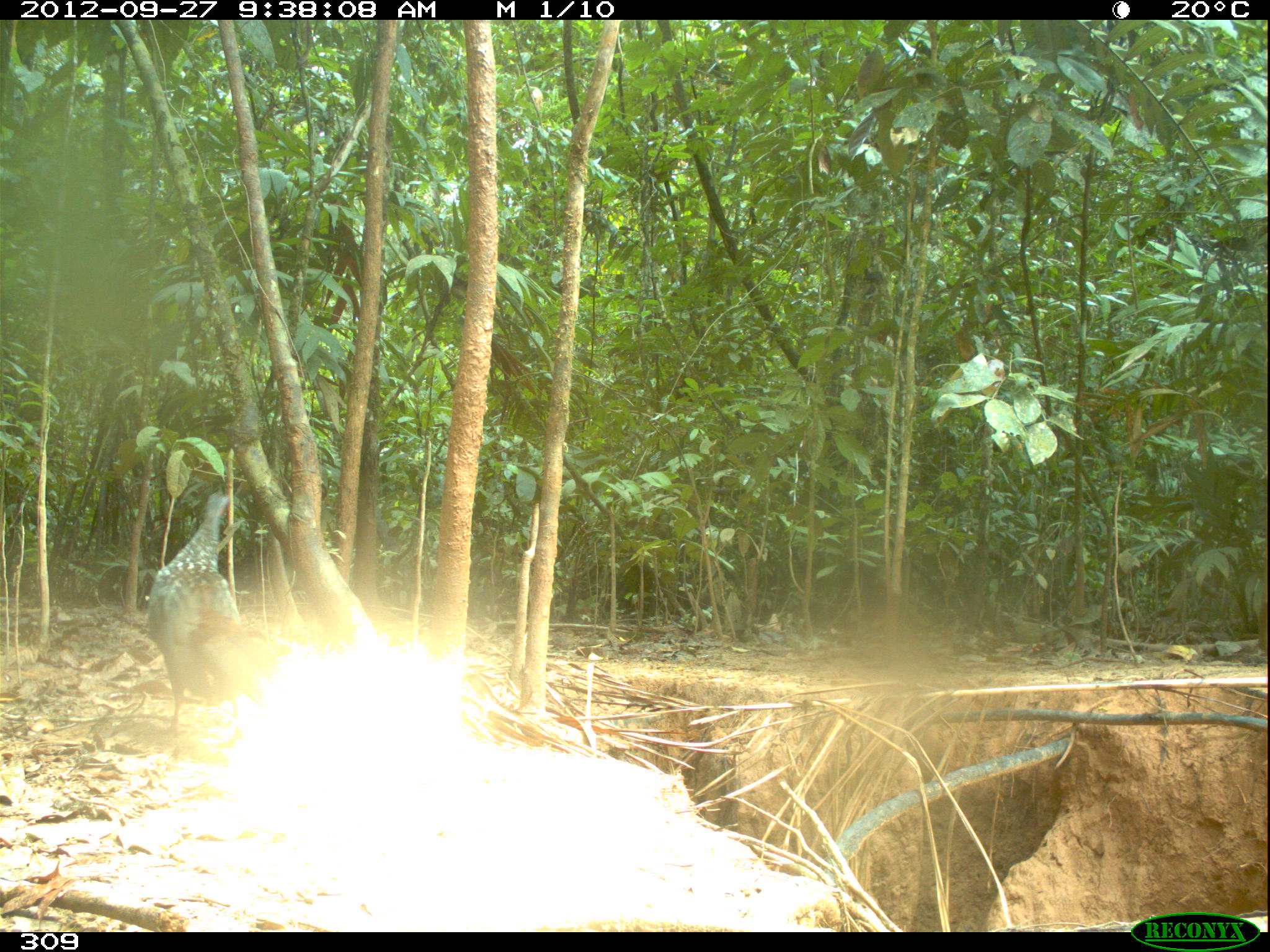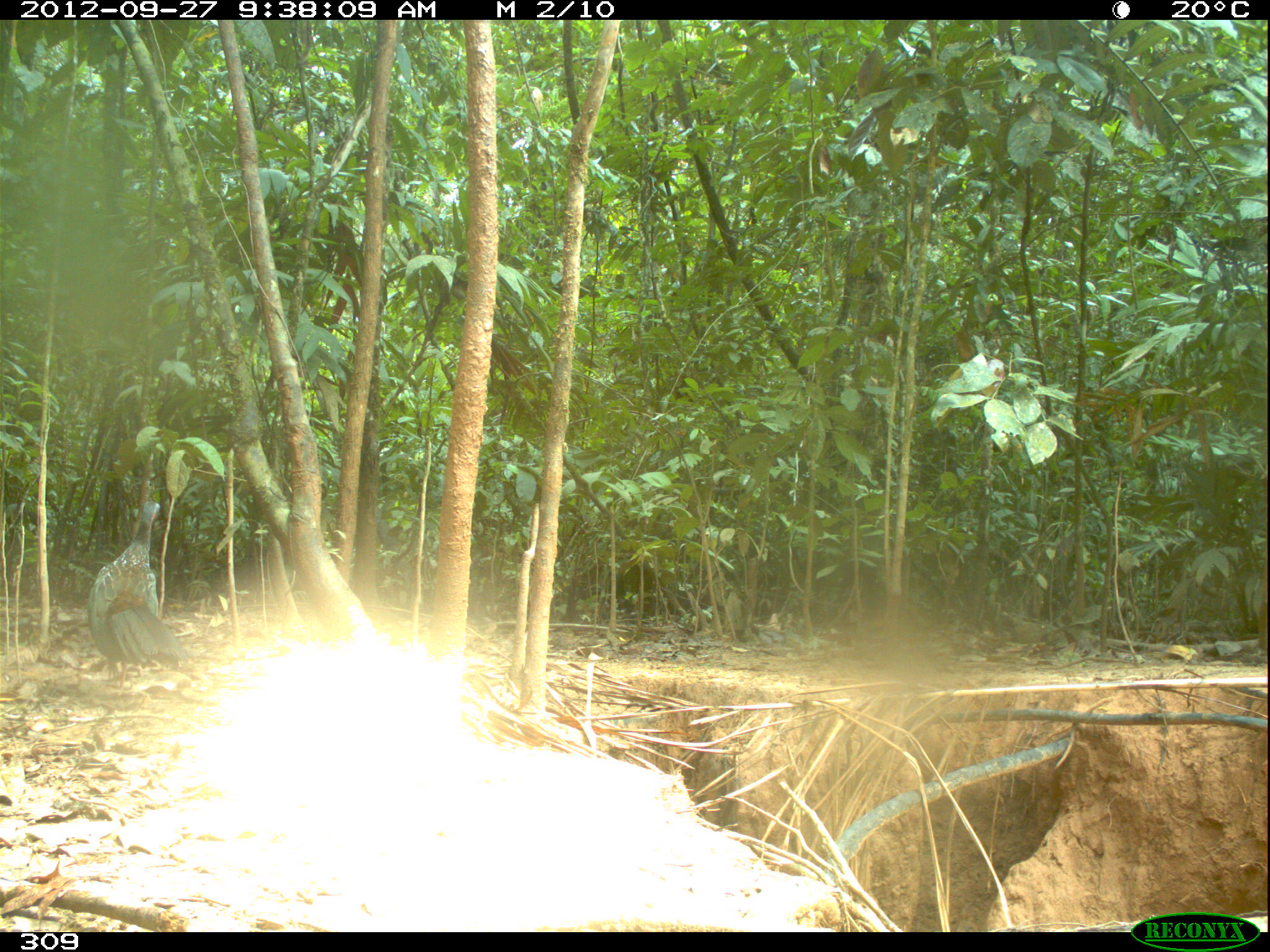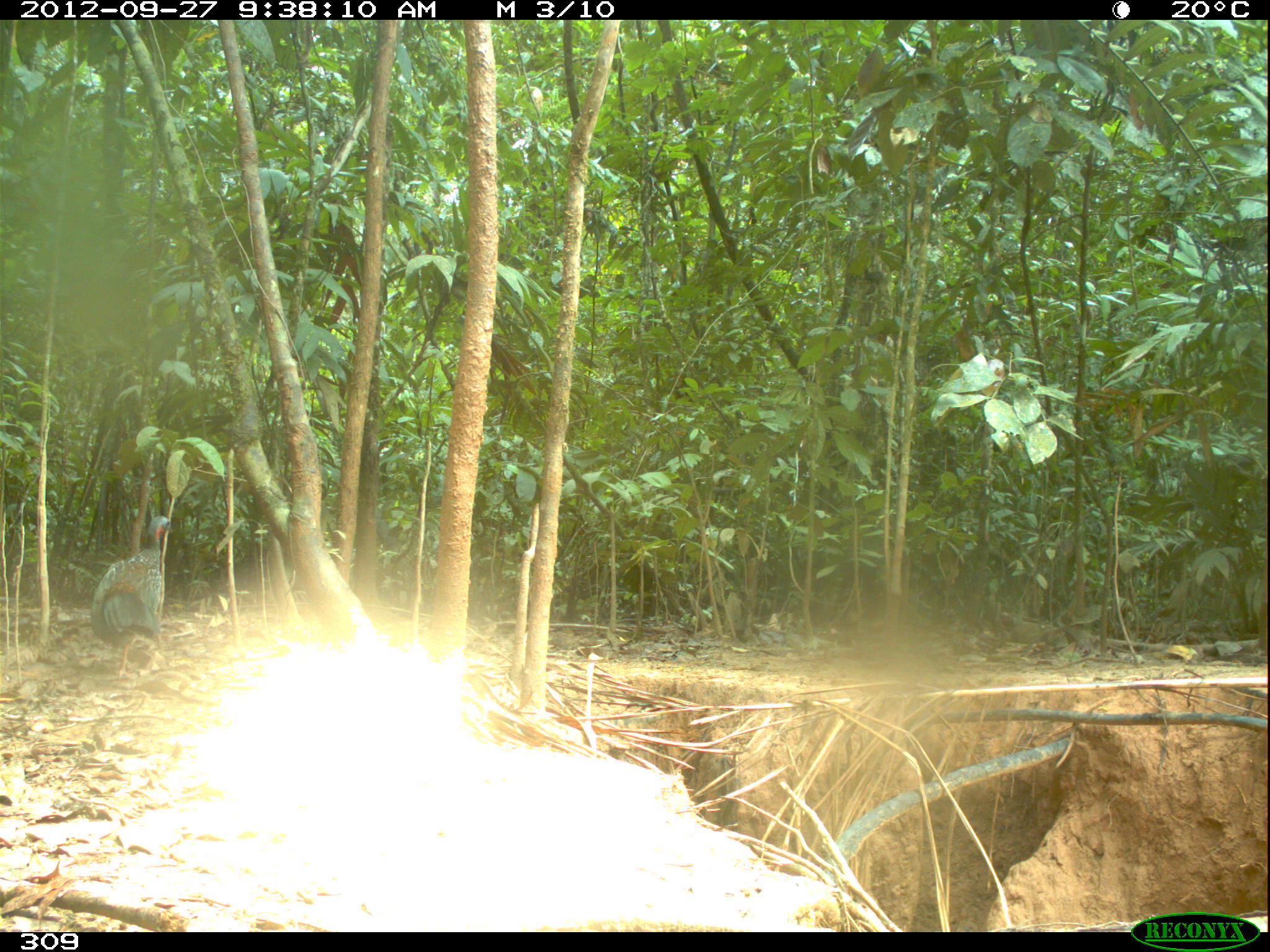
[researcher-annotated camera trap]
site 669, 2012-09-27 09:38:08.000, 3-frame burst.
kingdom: Animalia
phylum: Chordata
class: Aves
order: Galliformes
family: Cracidae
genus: Penelope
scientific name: Penelope jacquacu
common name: spix's guan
Penelope jacquacu (spix's guan).